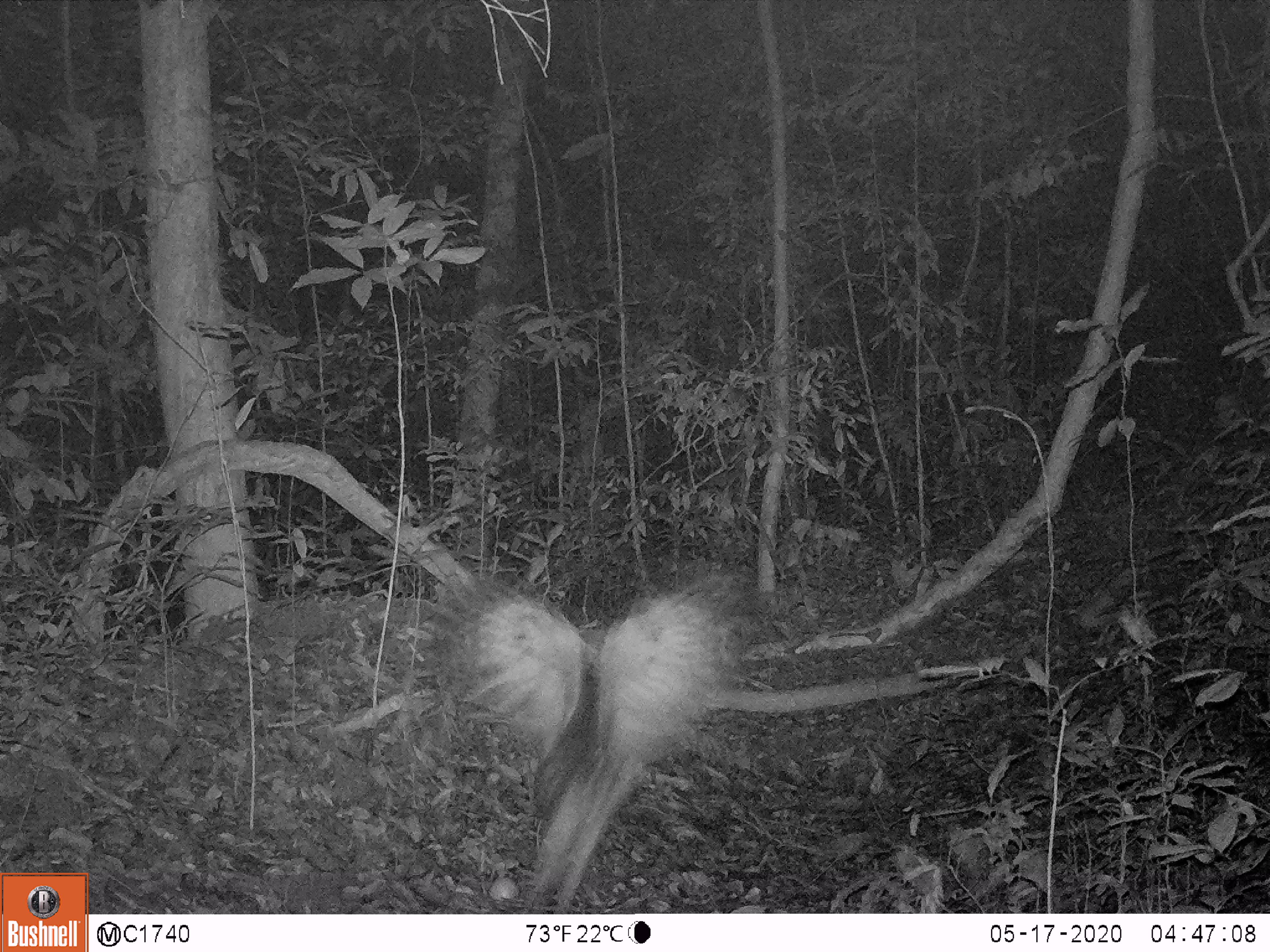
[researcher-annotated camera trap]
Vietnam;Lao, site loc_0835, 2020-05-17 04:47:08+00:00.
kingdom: Animalia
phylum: Chordata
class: Aves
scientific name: Aves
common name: bird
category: unidentified bird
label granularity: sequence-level